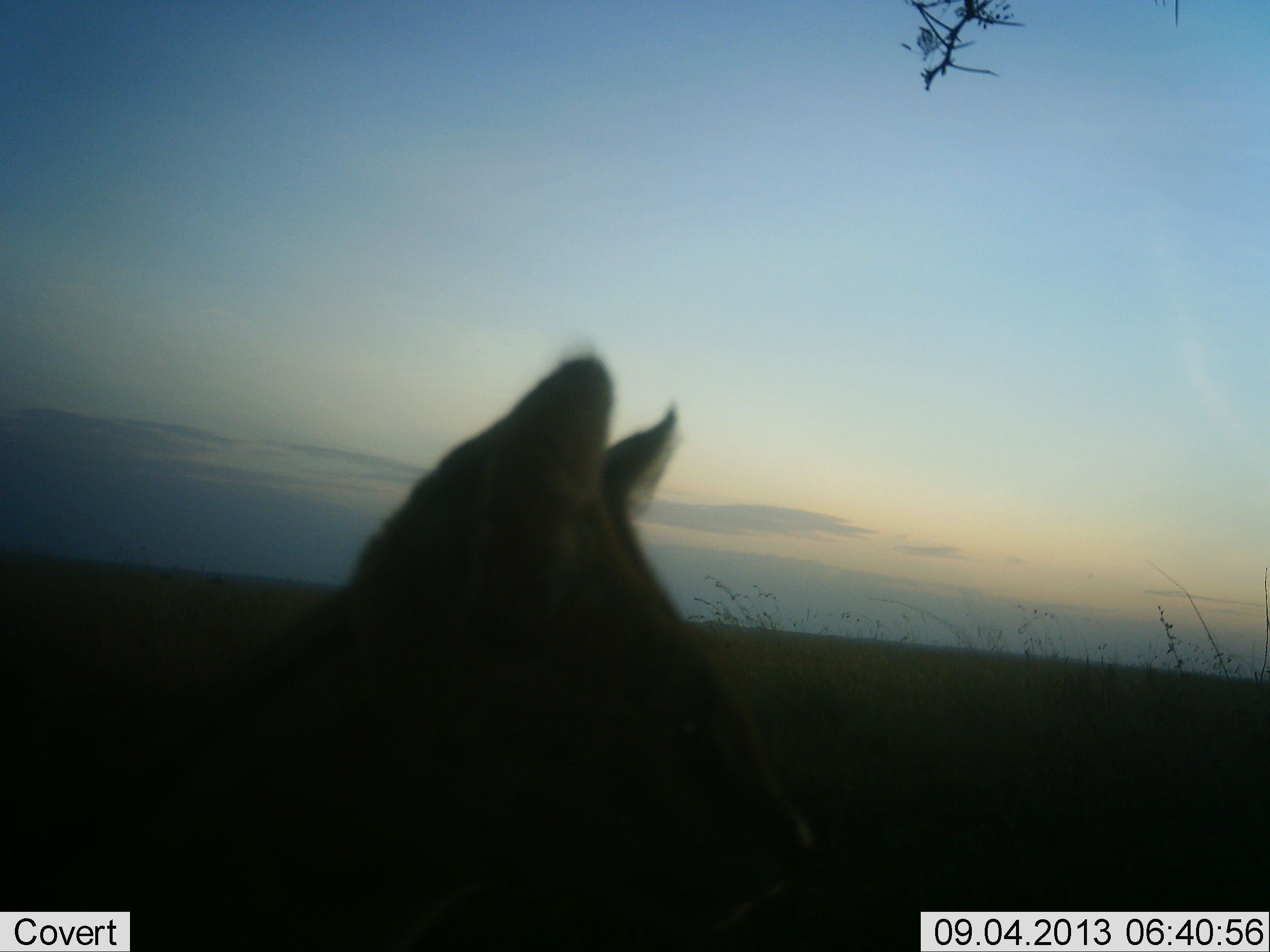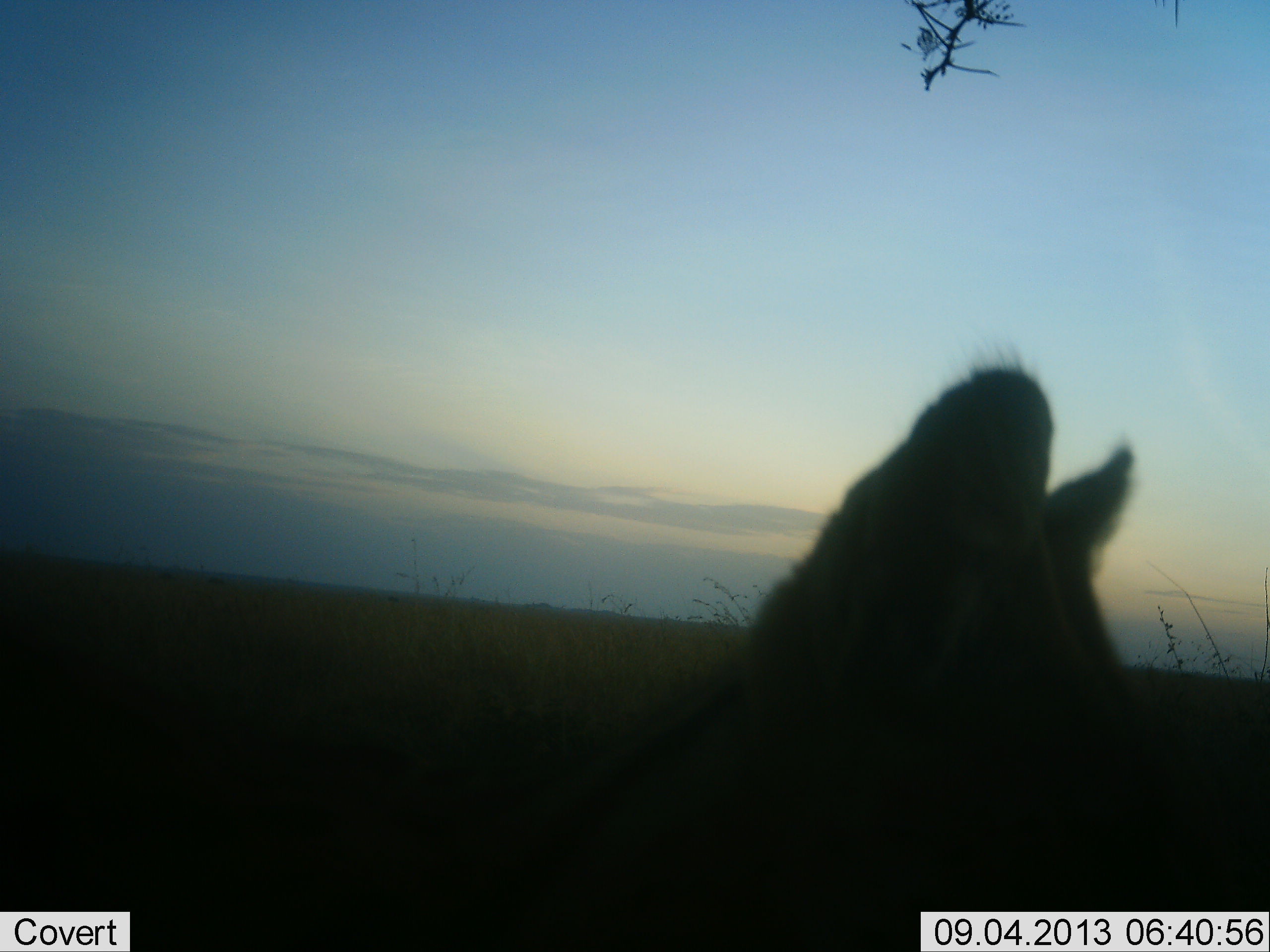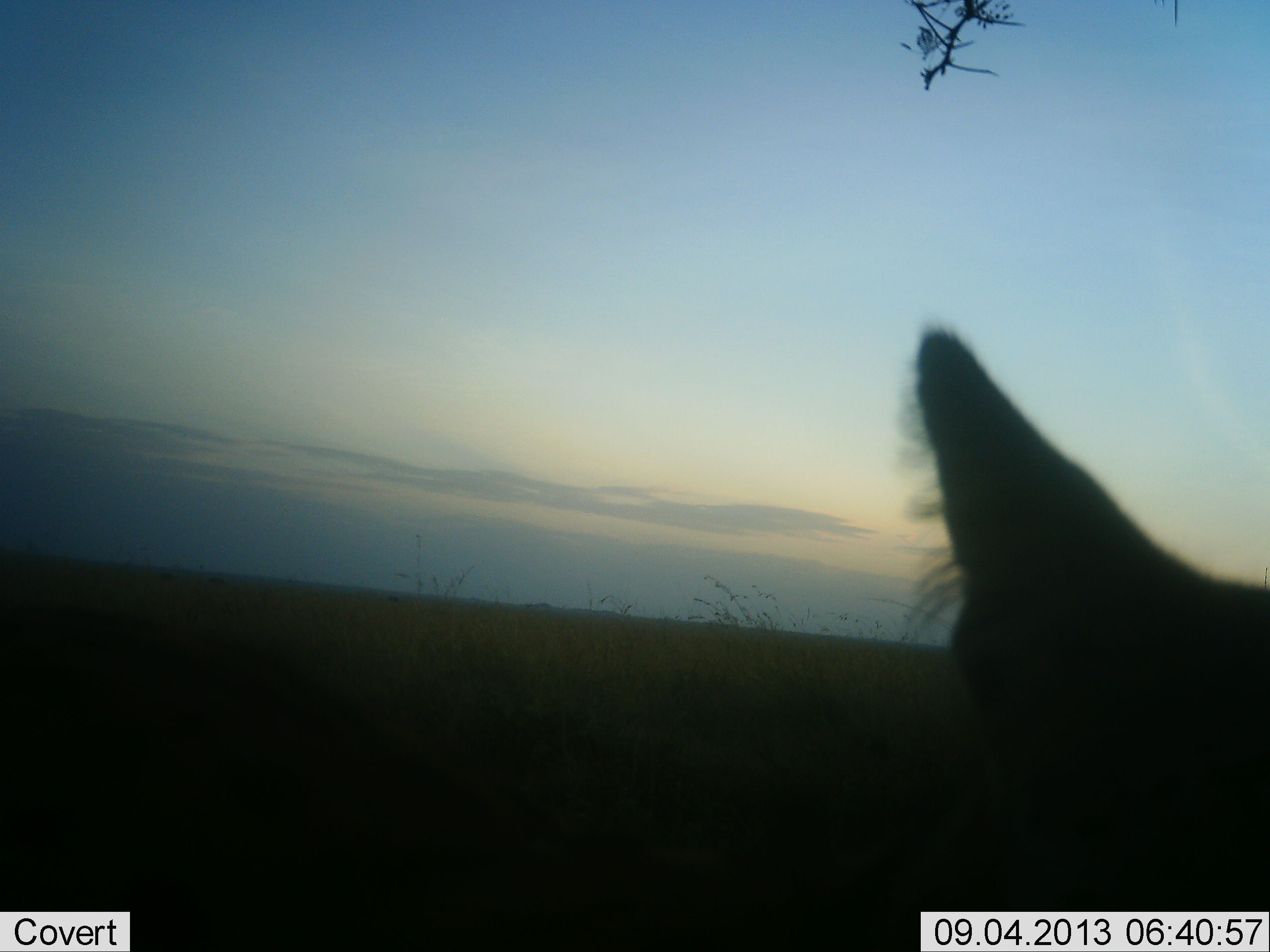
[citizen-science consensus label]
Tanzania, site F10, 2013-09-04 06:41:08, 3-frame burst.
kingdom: Animalia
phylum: Chordata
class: Mammalia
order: Carnivora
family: Felidae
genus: Leptailurus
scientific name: Leptailurus serval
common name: serval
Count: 1.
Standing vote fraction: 26%.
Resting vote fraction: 0%.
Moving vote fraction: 74%.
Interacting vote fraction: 0%.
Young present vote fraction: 0%.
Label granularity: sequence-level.